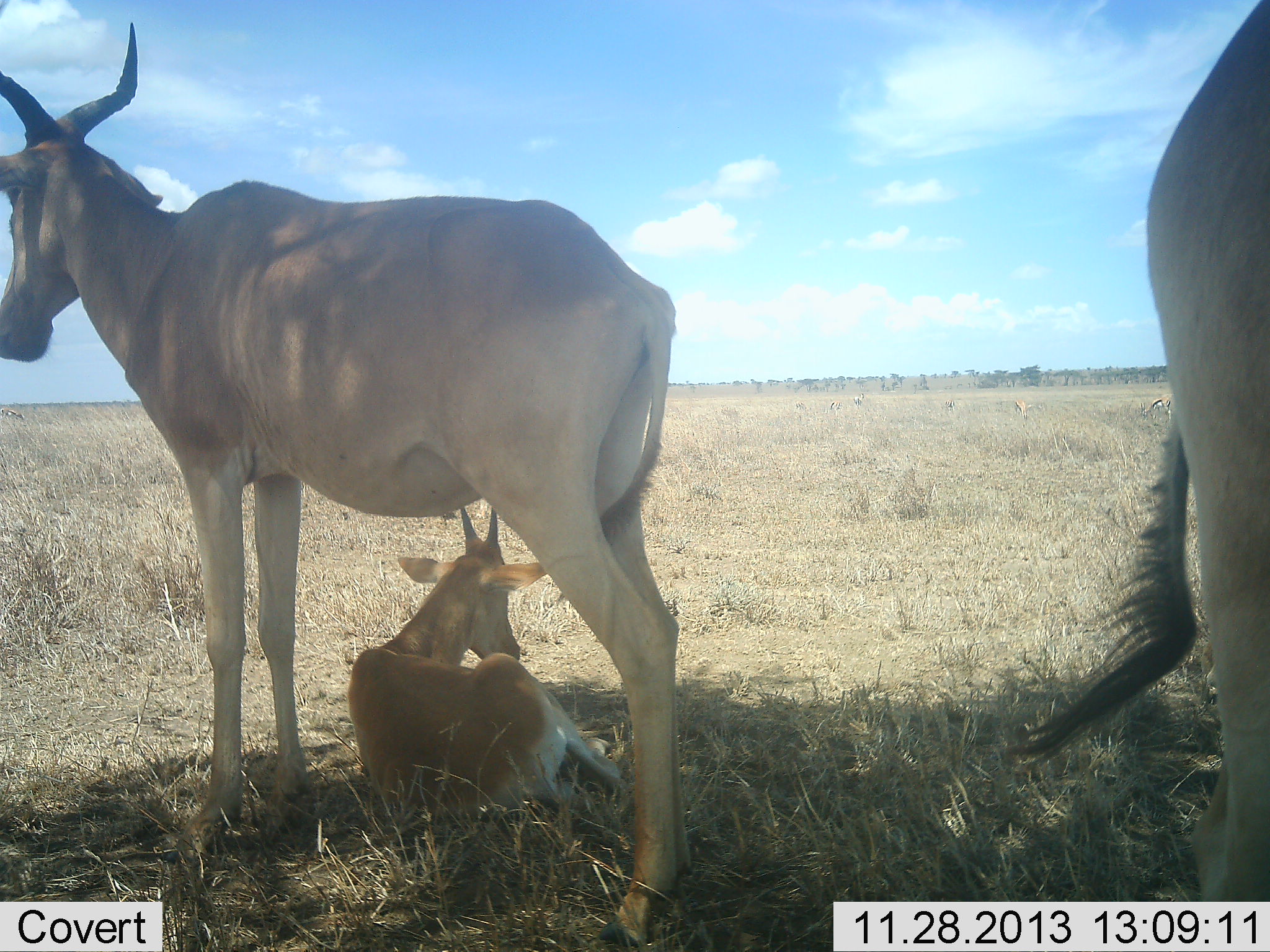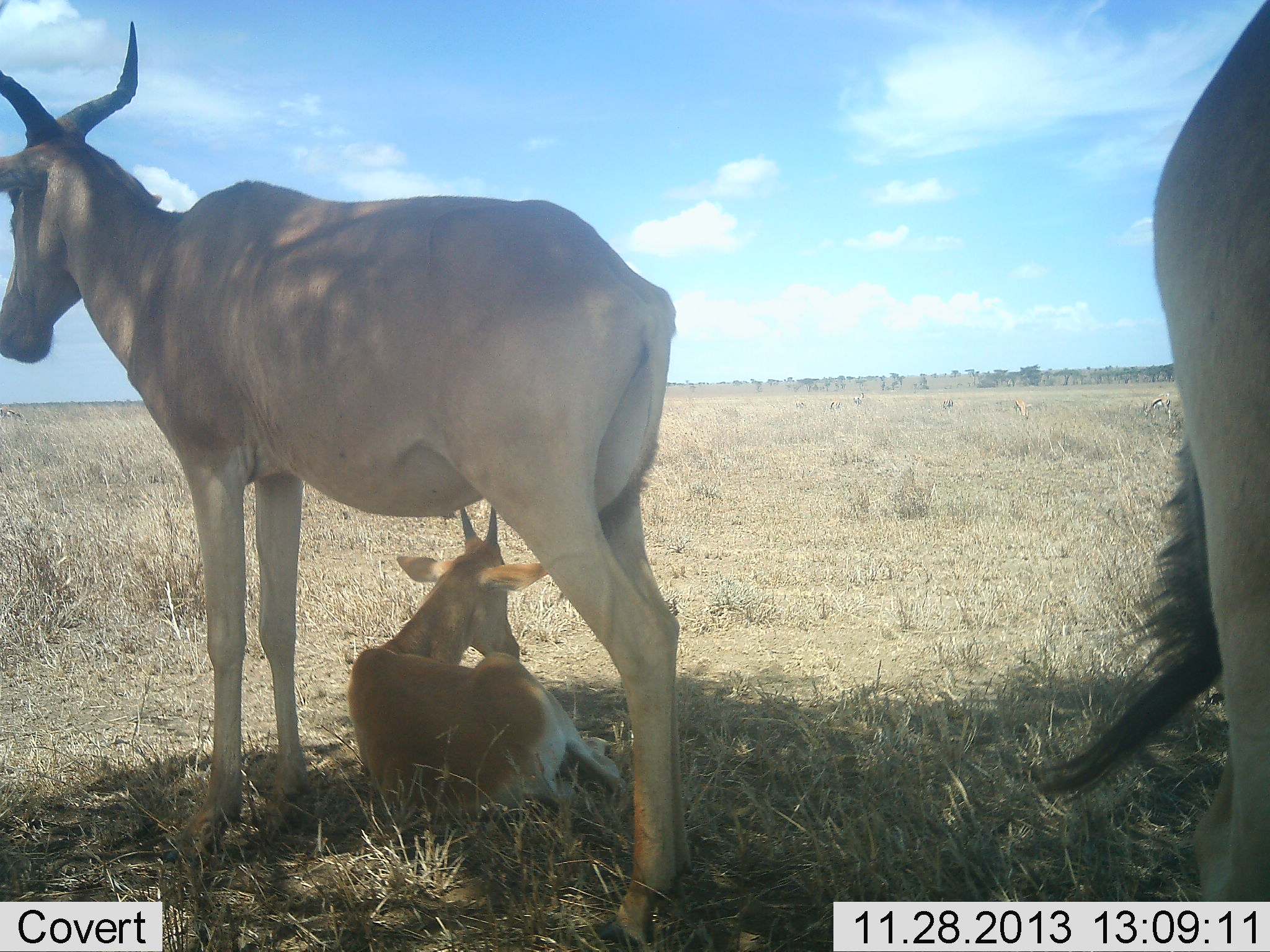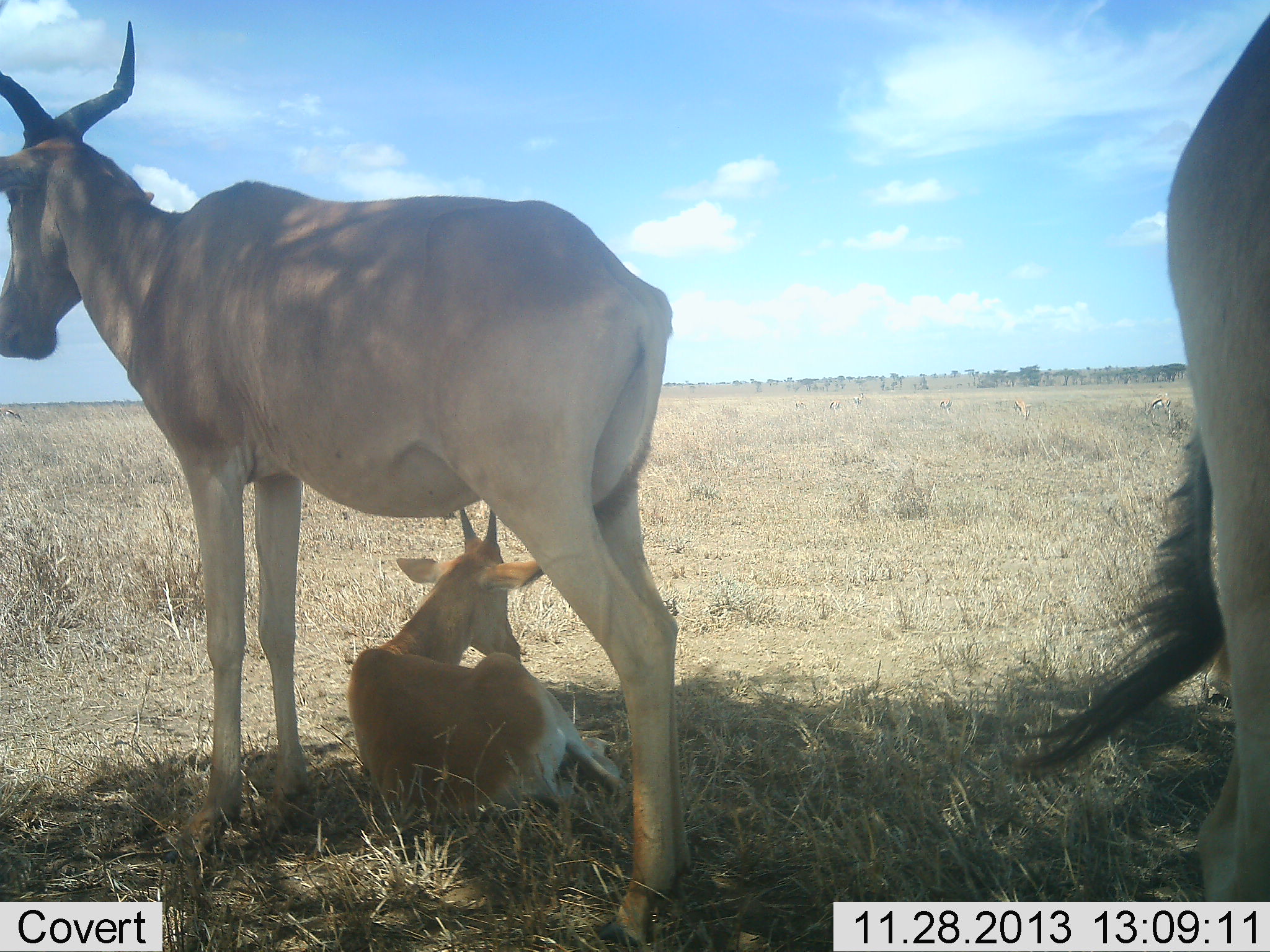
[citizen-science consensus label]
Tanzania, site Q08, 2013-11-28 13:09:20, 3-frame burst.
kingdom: Animalia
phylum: Chordata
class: Mammalia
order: Artiodactyla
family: Bovidae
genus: Alcelaphus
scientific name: Alcelaphus buselaphus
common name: hartebeest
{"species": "hartebeest (Alcelaphus buselaphus)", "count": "3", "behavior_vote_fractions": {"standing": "80%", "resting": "80%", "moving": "0%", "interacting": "0%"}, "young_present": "100%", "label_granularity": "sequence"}